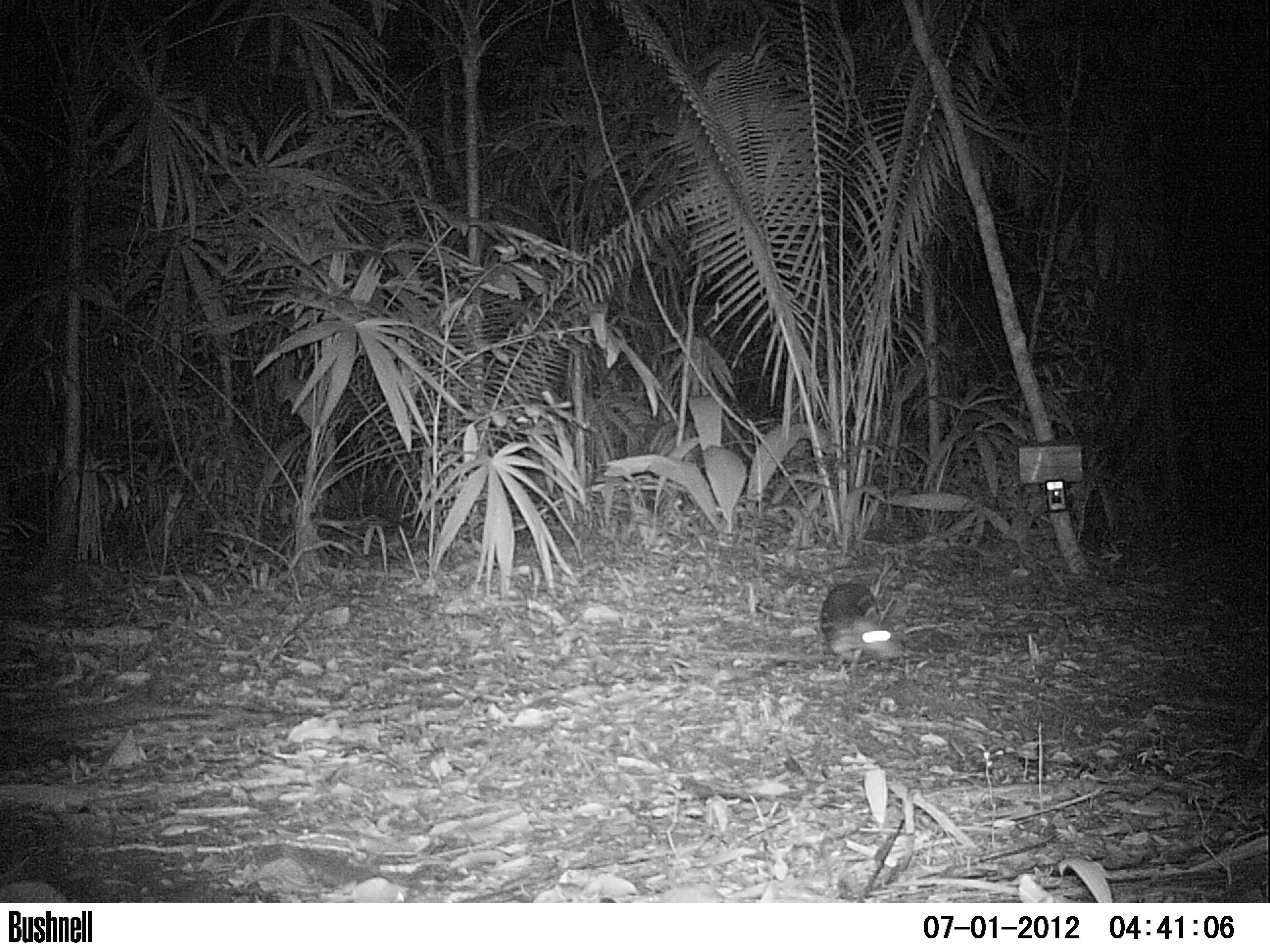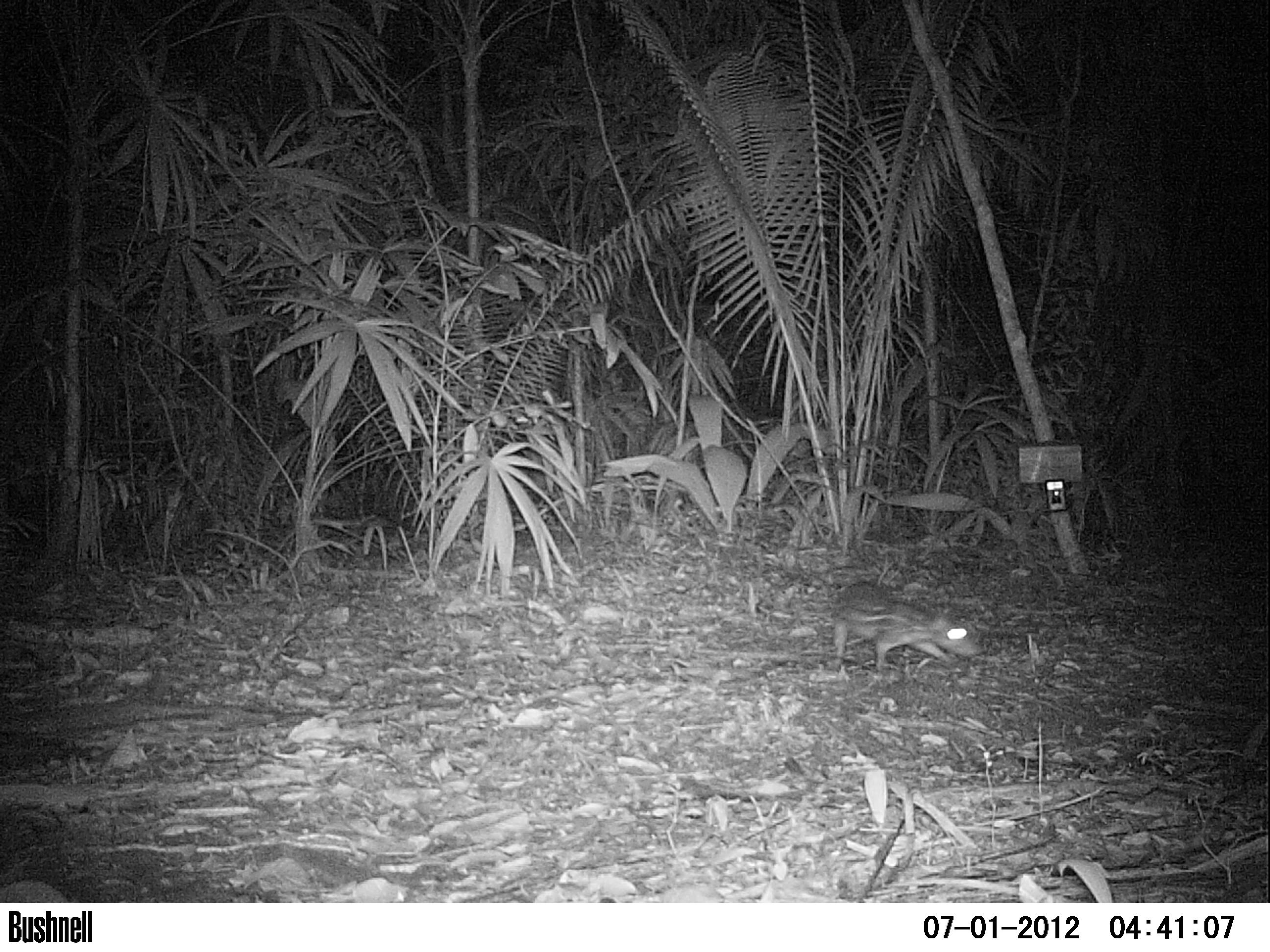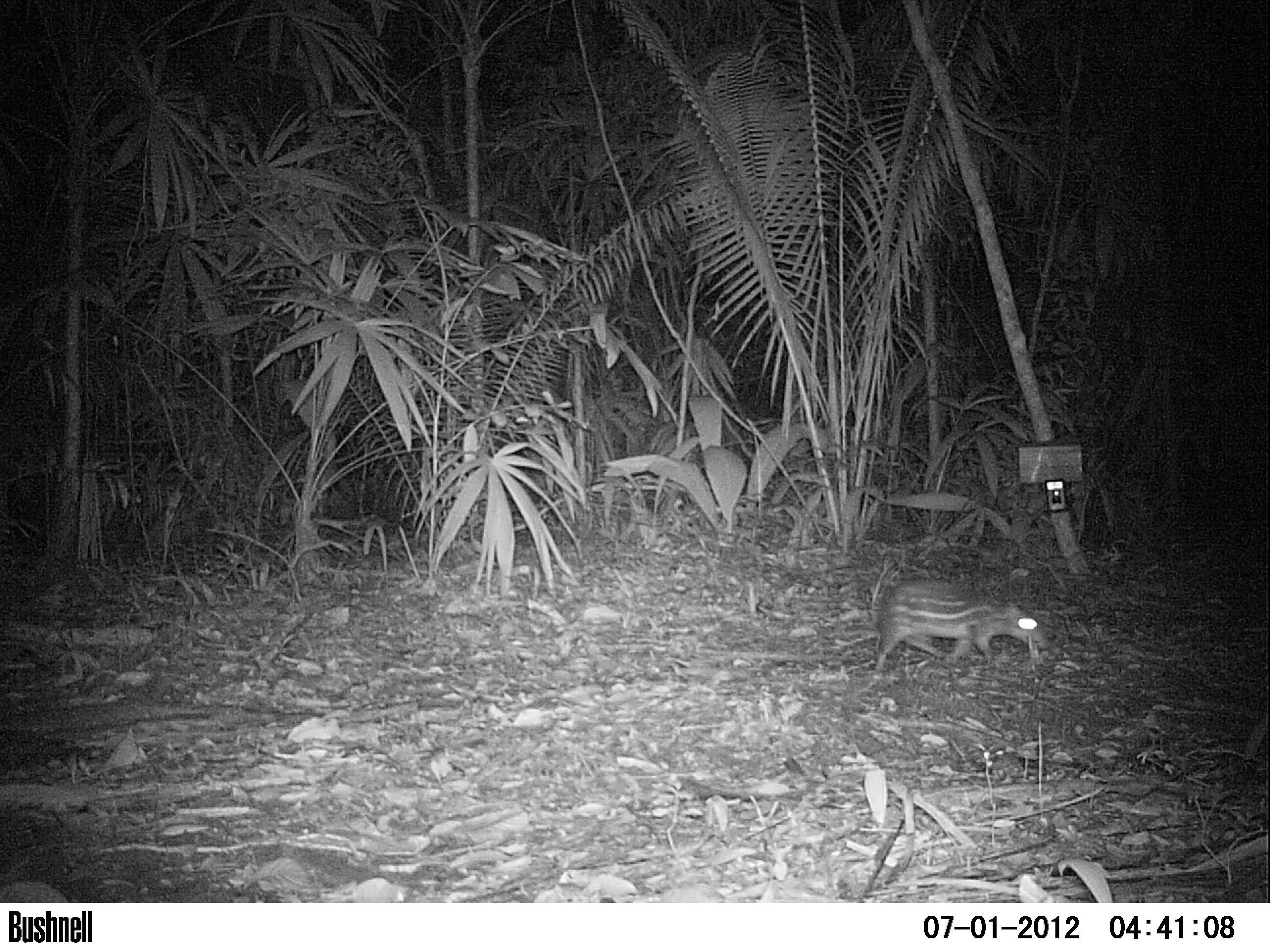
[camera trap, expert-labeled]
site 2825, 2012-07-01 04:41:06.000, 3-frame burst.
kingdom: Animalia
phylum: Chordata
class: Mammalia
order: Rodentia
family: Cuniculidae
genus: Cuniculus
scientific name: Cuniculus paca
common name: spotted paca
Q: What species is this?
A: Cuniculus paca (spotted paca).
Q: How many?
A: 1.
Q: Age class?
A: Adult.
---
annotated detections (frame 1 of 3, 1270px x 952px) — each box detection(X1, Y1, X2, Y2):
cuniculus paca: detection(818, 580, 902, 678)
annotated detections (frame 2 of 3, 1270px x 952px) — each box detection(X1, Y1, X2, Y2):
cuniculus paca: detection(829, 581, 983, 672)